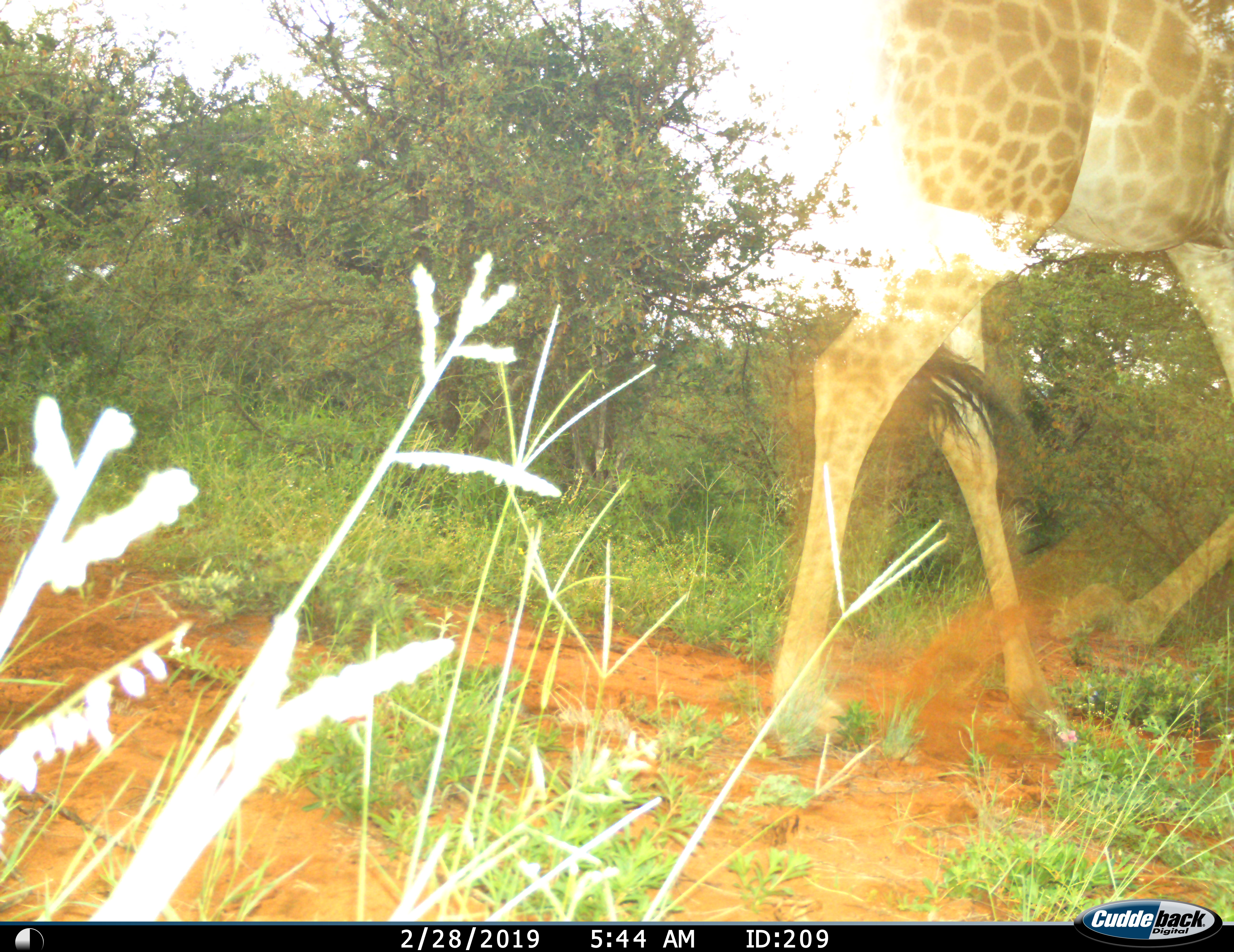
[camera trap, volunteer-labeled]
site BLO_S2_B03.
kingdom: Animalia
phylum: Chordata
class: Mammalia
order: Artiodactyla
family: Giraffidae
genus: Giraffa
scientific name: Giraffa camelopardalis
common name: giraffe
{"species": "giraffe (Giraffa camelopardalis)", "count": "1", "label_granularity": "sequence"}